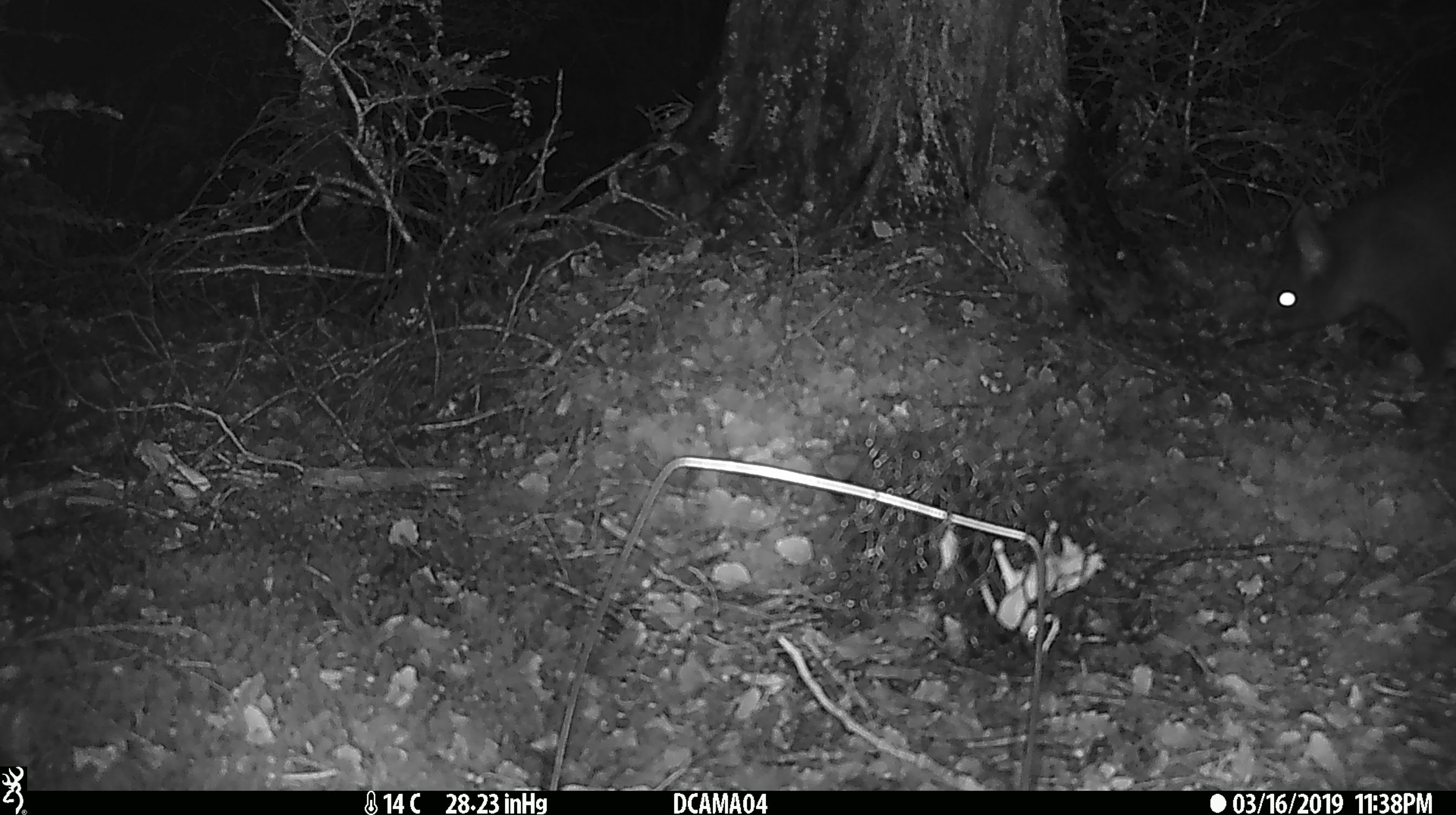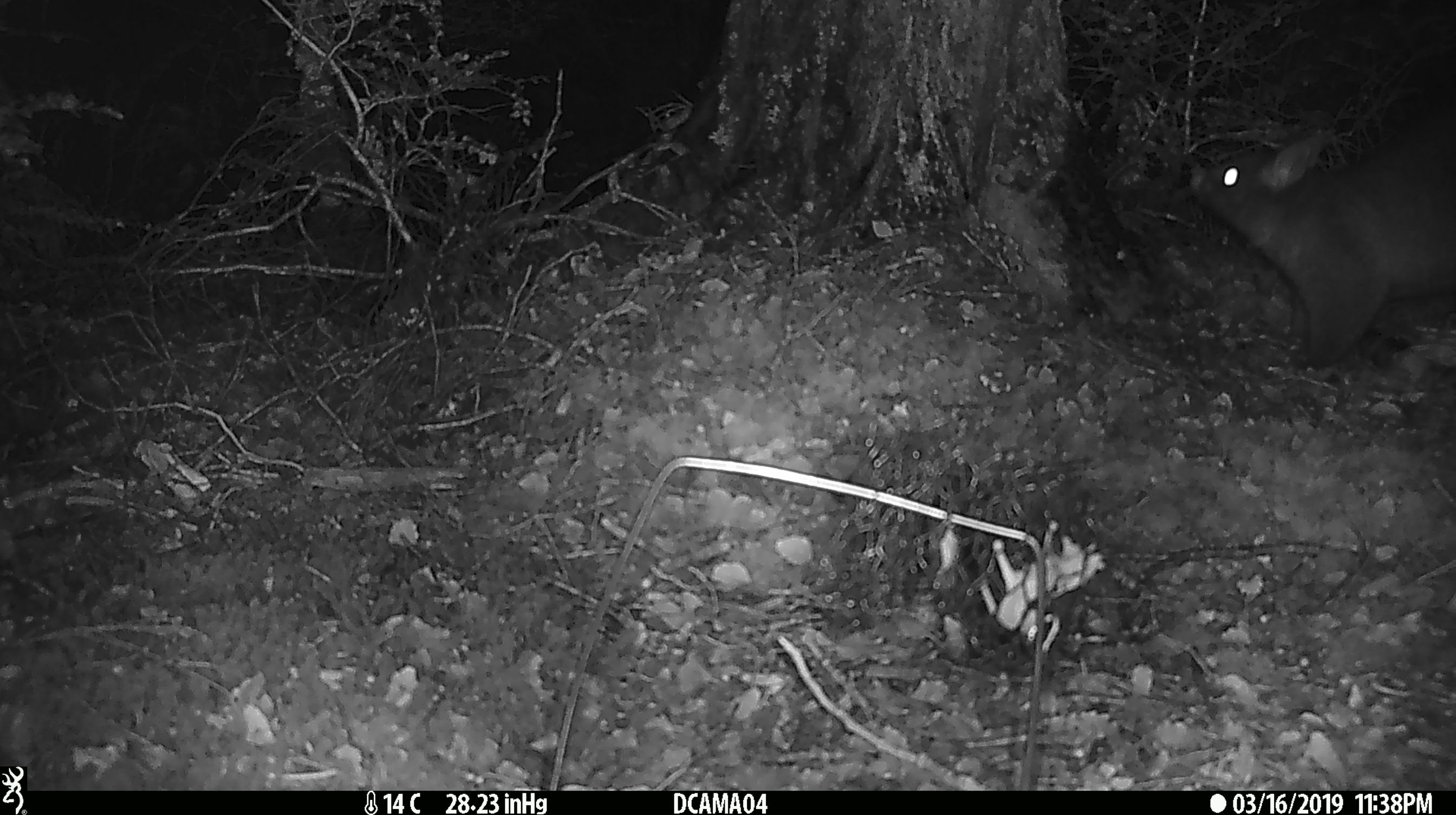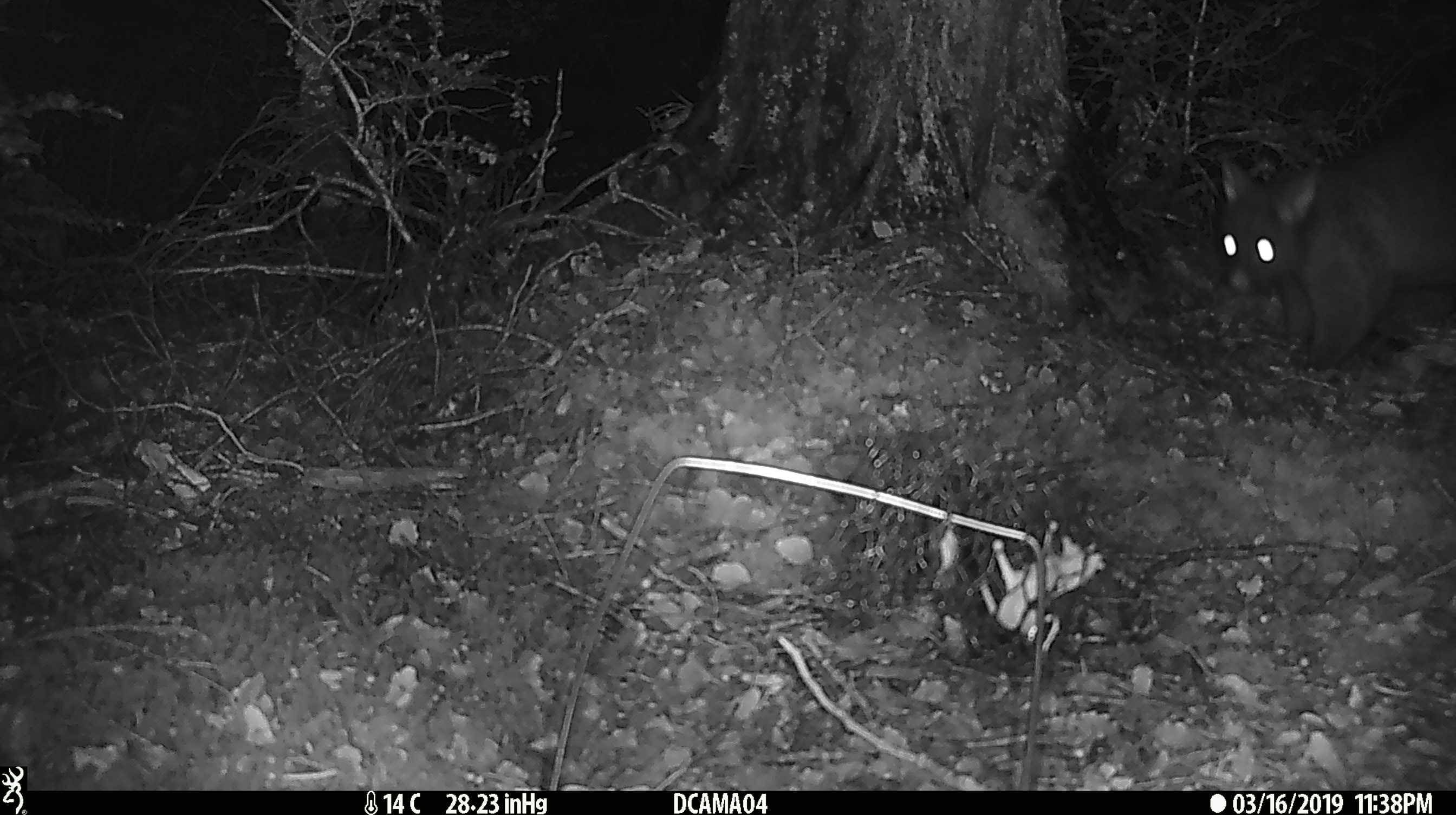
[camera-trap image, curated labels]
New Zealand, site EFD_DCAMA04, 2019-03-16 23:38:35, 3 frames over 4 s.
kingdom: Animalia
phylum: Chordata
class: Mammalia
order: Diprotodontia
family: Phalangeridae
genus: Trichosurus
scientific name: Trichosurus vulpecula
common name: common brushtail possum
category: possum